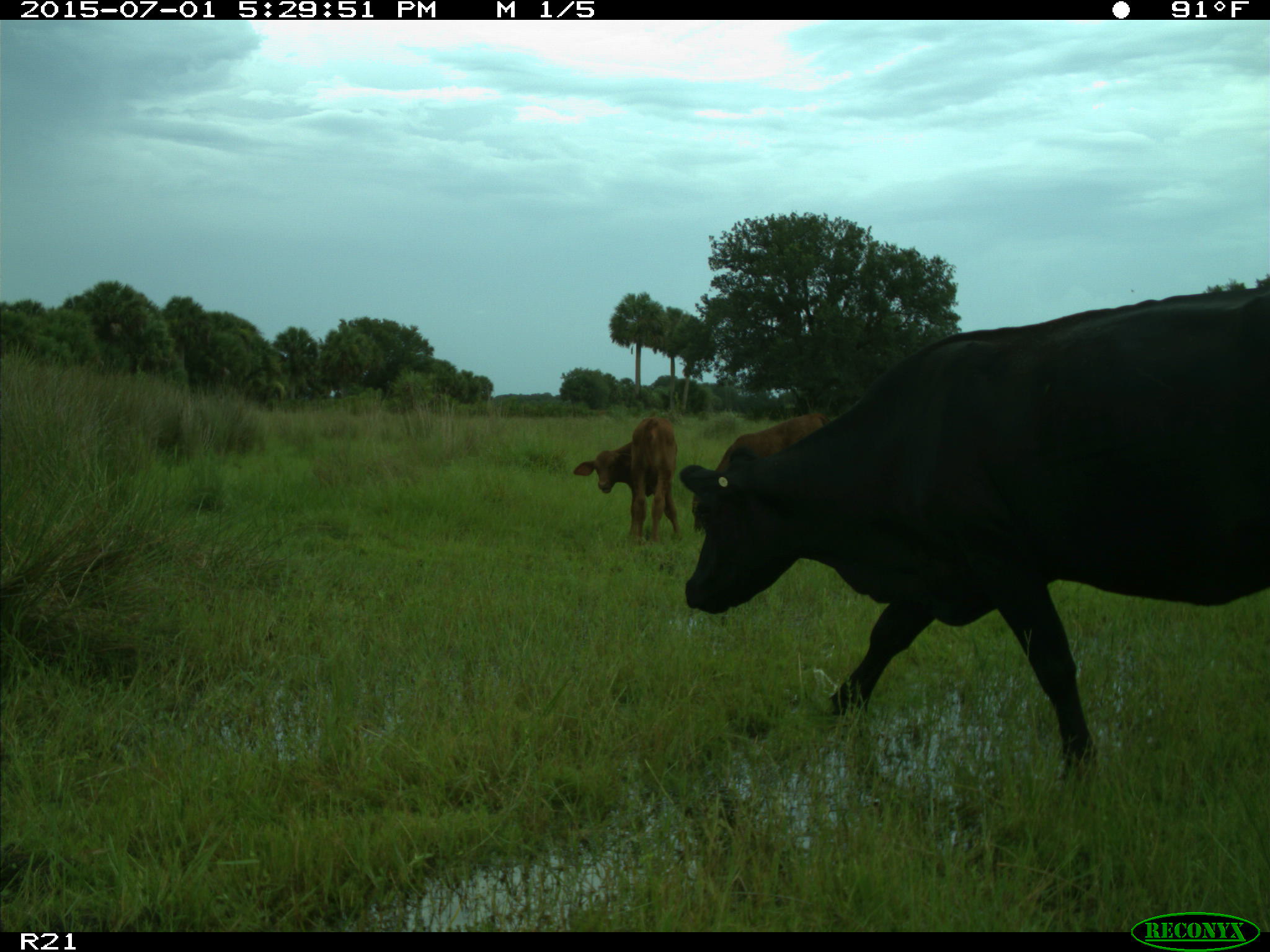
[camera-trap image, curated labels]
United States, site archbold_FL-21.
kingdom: Animalia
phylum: Chordata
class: Mammalia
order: Artiodactyla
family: Bovidae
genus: Bos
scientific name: Bos taurus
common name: domestic cow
Bos taurus (domestic cow).